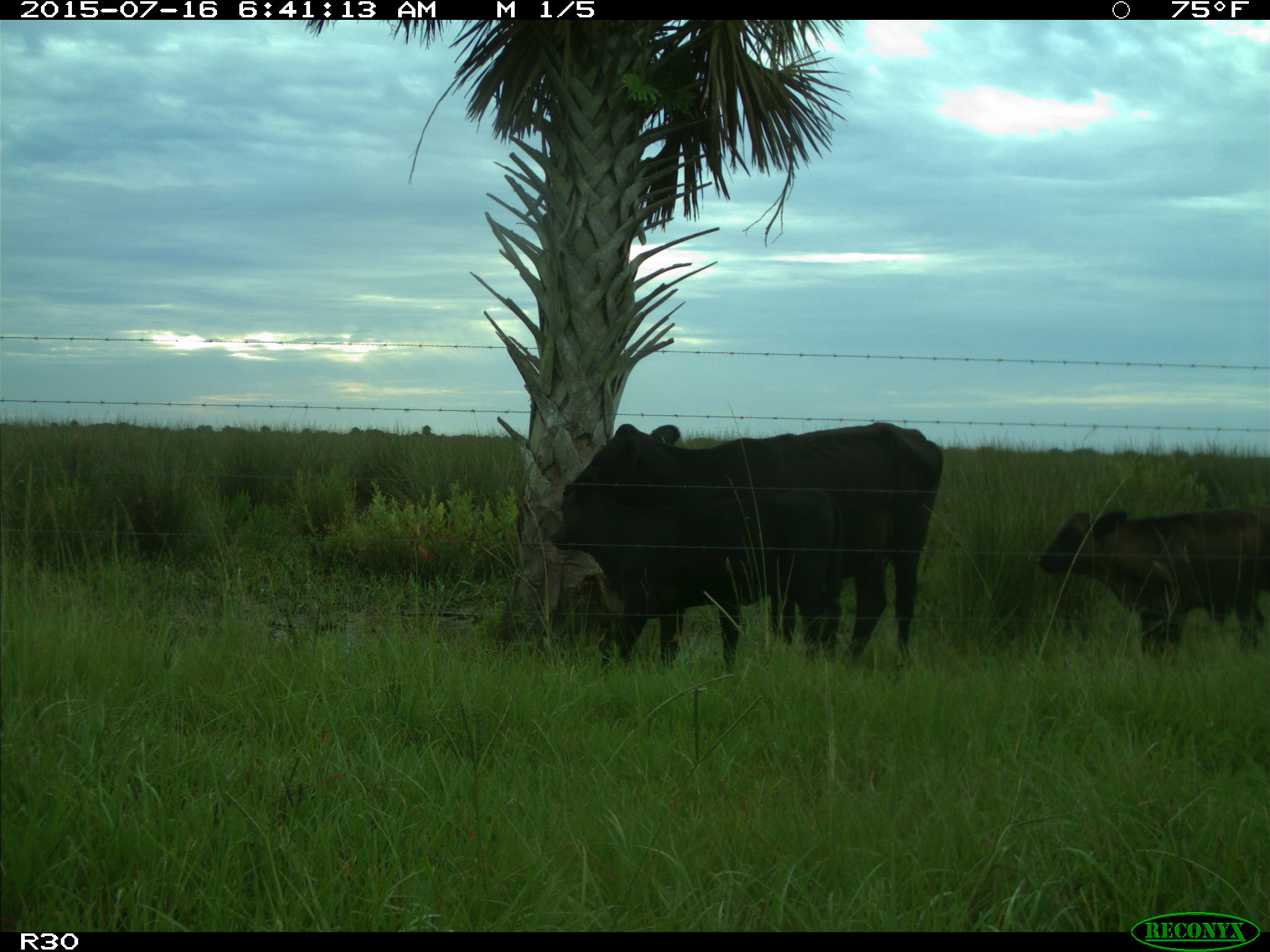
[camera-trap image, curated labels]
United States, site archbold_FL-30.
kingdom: Animalia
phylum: Chordata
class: Mammalia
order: Artiodactyla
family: Bovidae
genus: Bos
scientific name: Bos taurus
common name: domestic cow